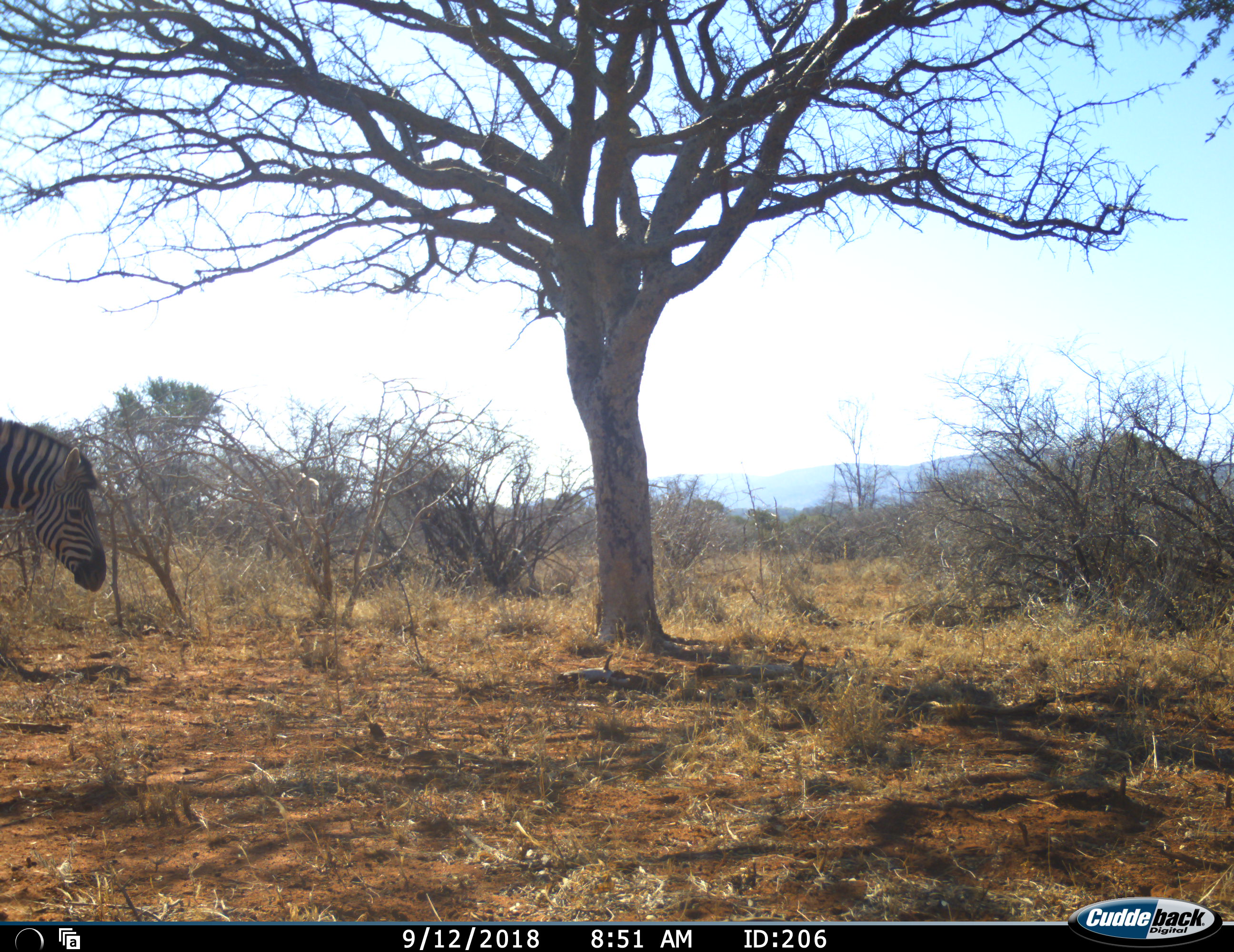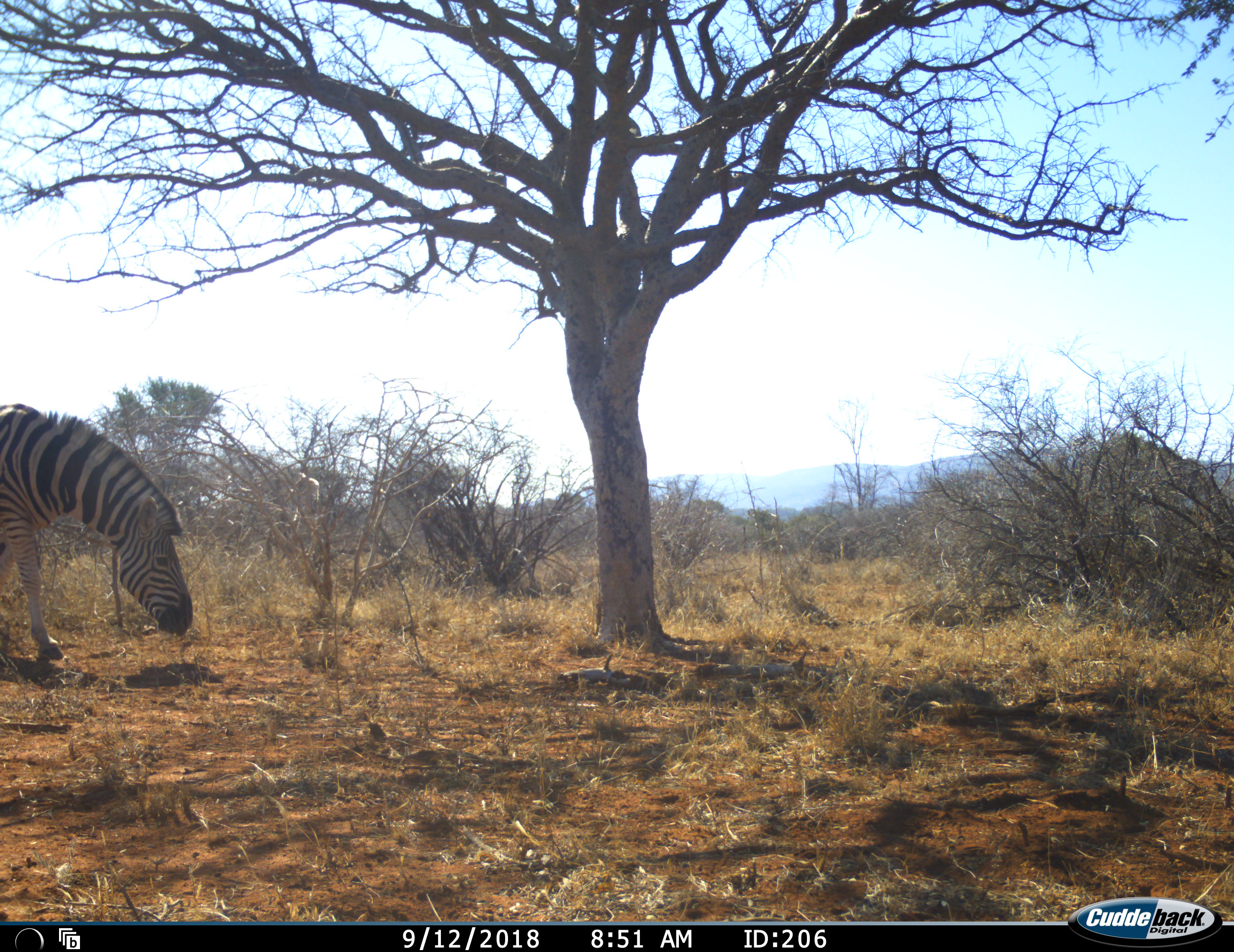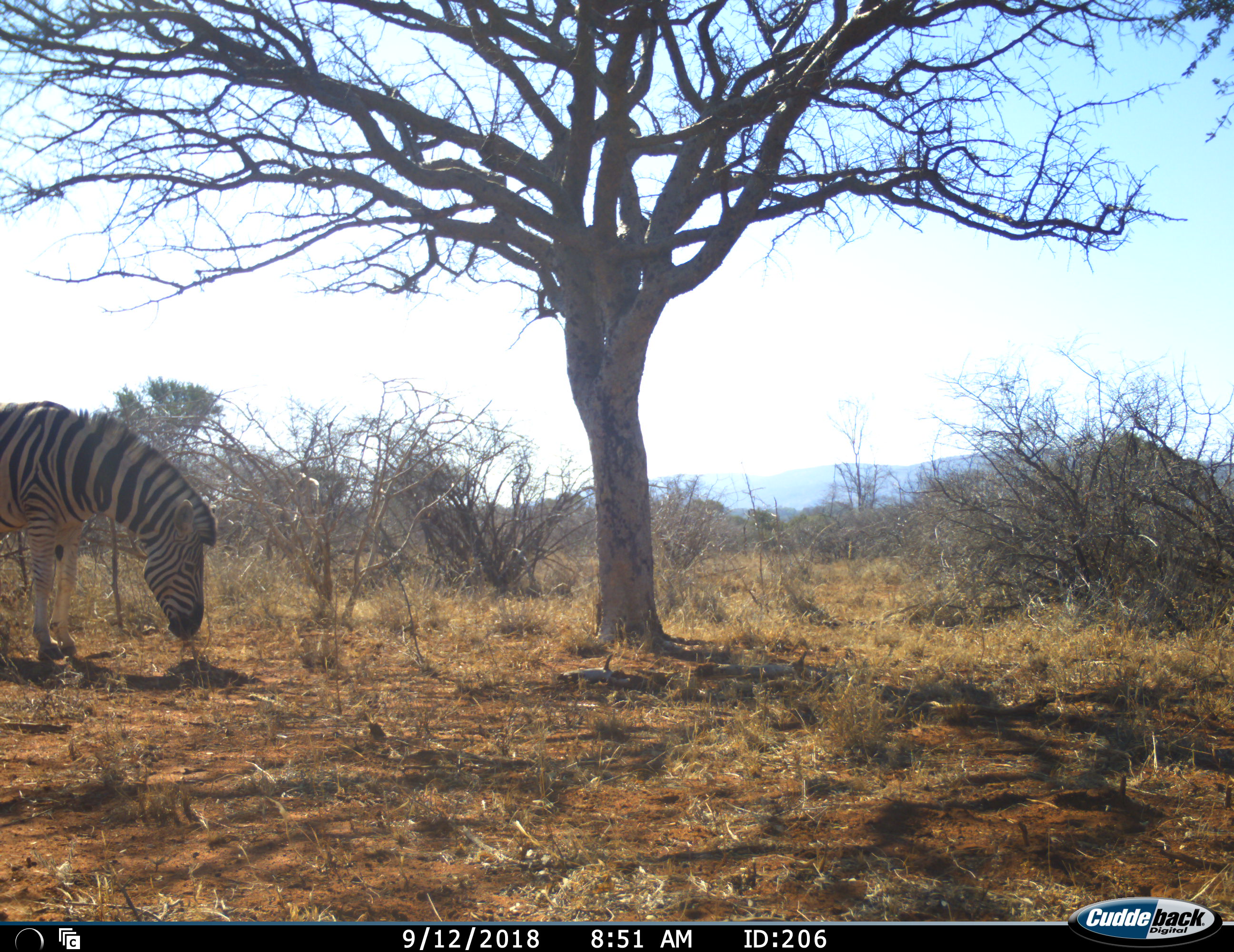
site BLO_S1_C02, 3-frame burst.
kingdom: Animalia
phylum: Chordata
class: Mammalia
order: Perissodactyla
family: Equidae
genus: Equus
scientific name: Equus quagga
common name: plains zebra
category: zebraplains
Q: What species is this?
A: Zebraplains (plains zebra) (Equus quagga).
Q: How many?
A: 1.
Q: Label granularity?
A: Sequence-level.